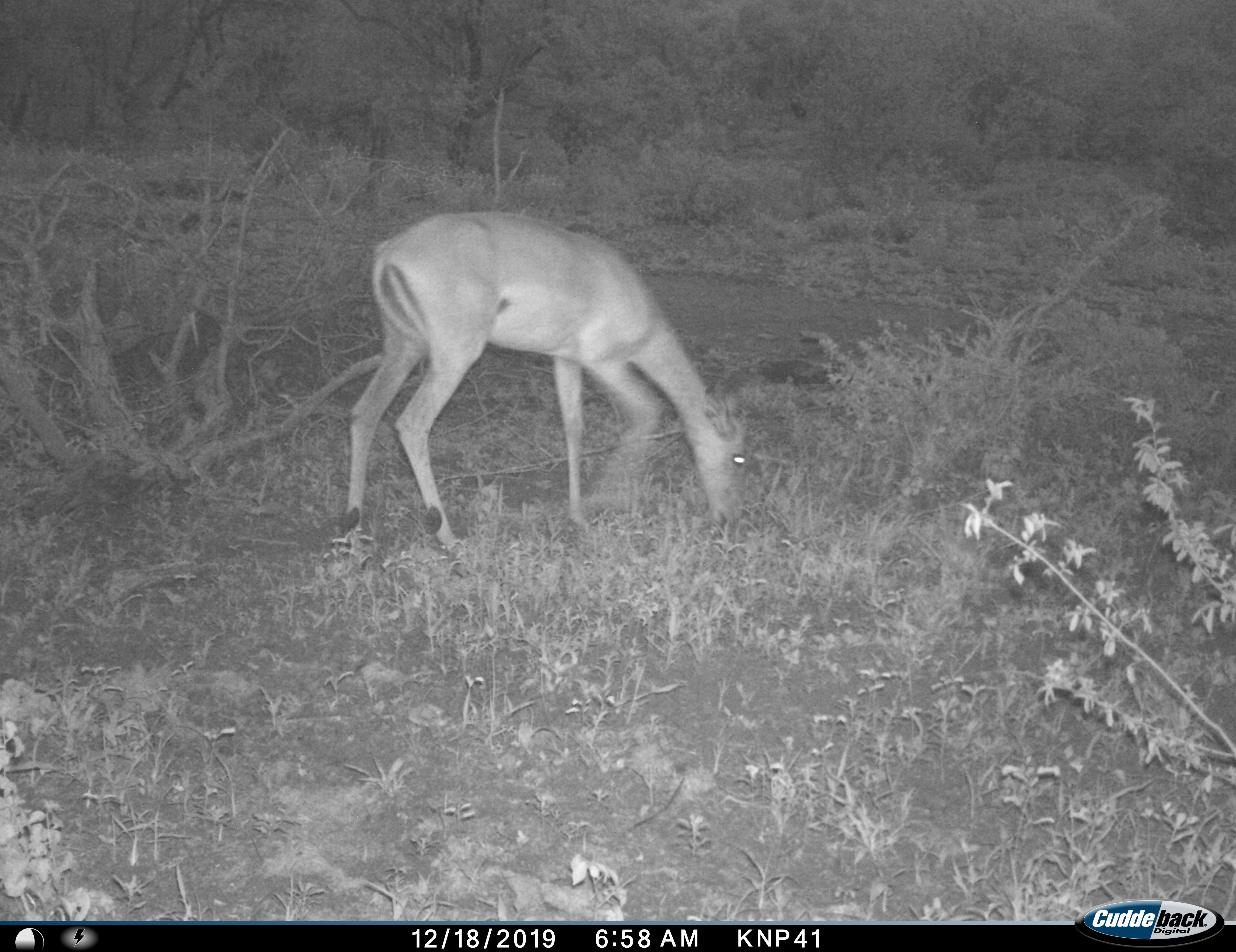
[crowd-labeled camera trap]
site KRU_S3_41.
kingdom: Animalia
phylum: Chordata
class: Mammalia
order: Artiodactyla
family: Bovidae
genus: Aepyceros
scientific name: Aepyceros melampus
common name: impala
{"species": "impala (Aepyceros melampus)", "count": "1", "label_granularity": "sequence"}